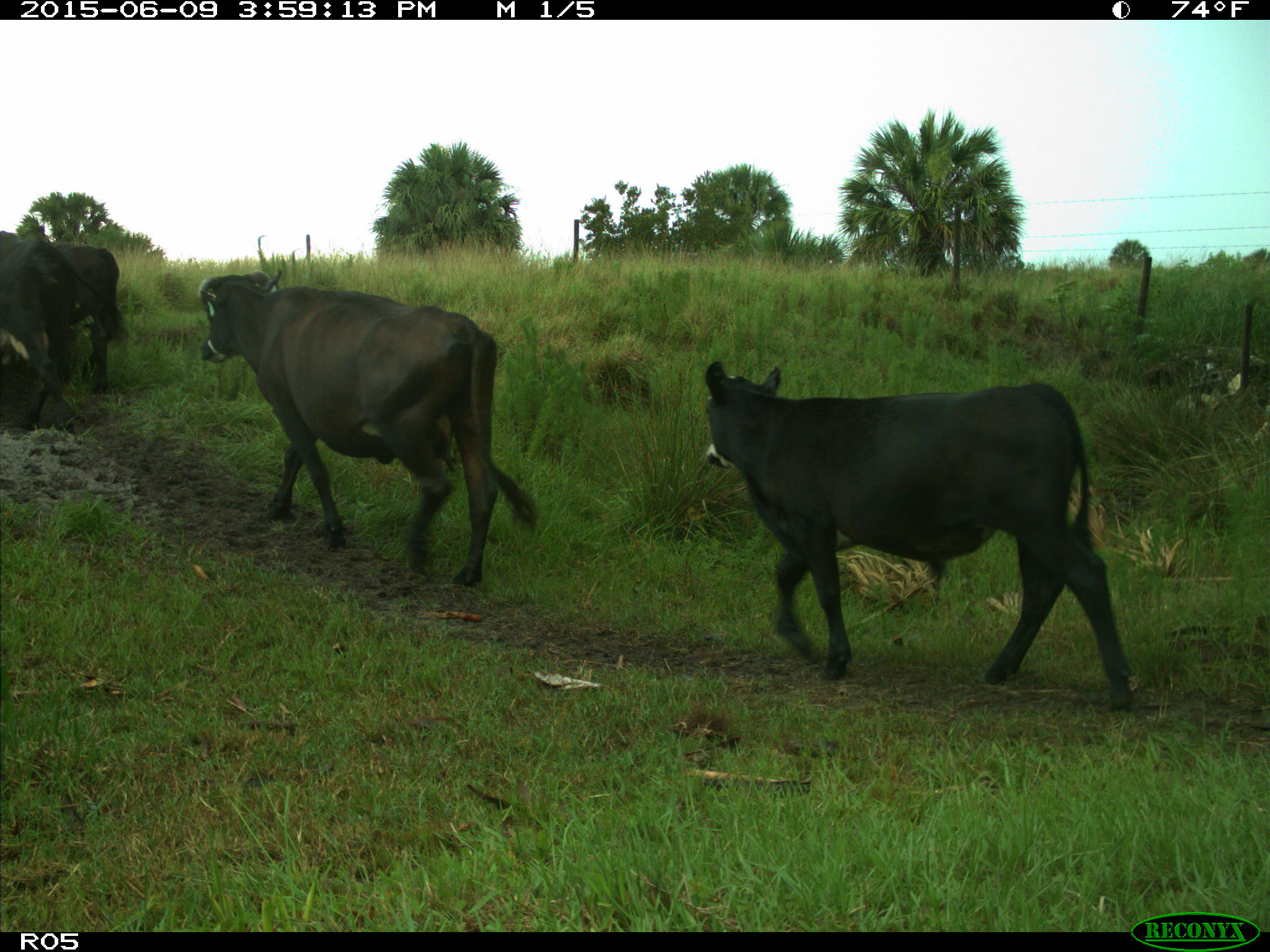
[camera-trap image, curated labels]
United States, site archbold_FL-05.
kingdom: Animalia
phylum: Chordata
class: Mammalia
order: Artiodactyla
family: Bovidae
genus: Bos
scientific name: Bos taurus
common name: domestic cow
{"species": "Bos taurus (domestic cow)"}